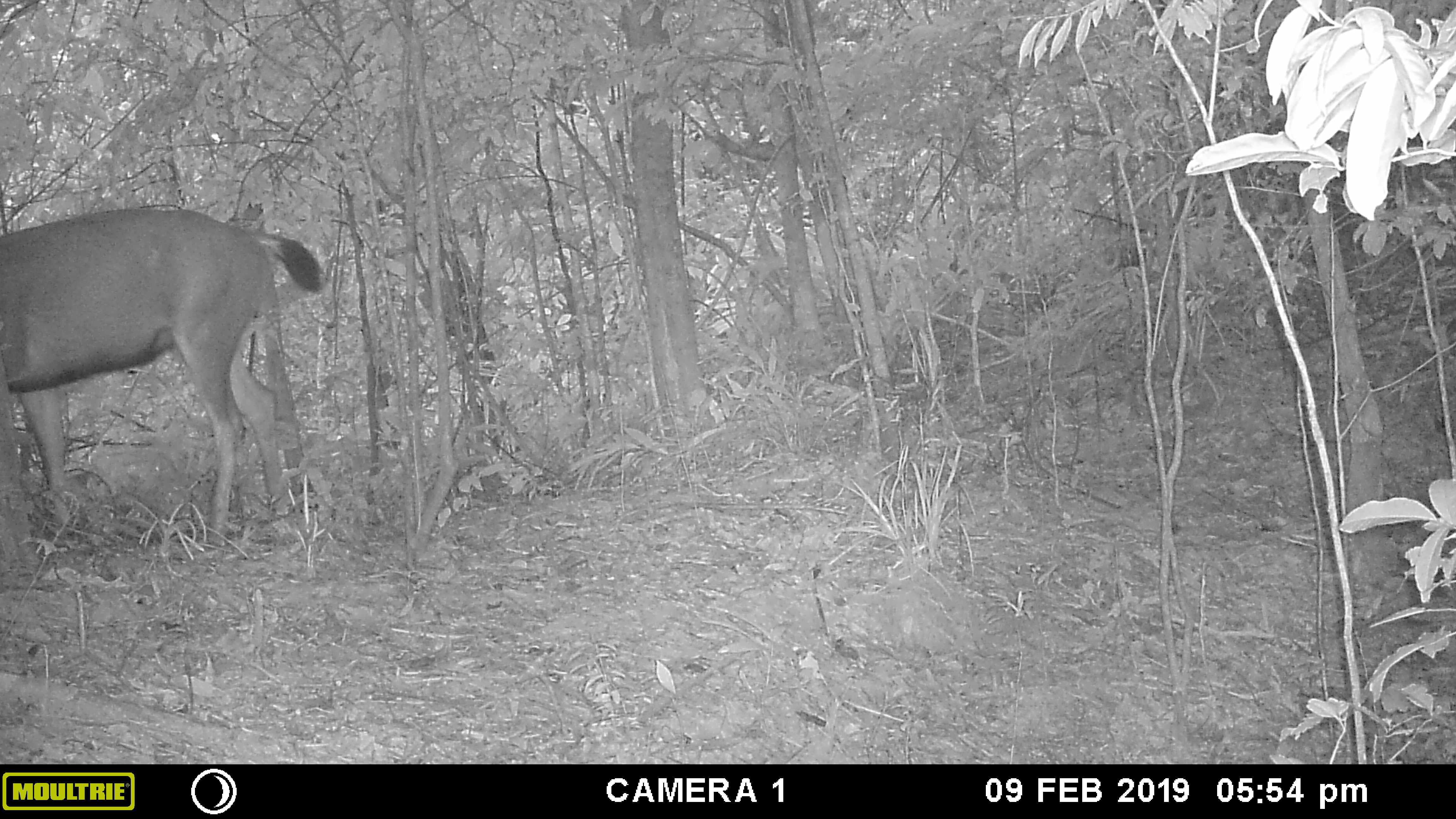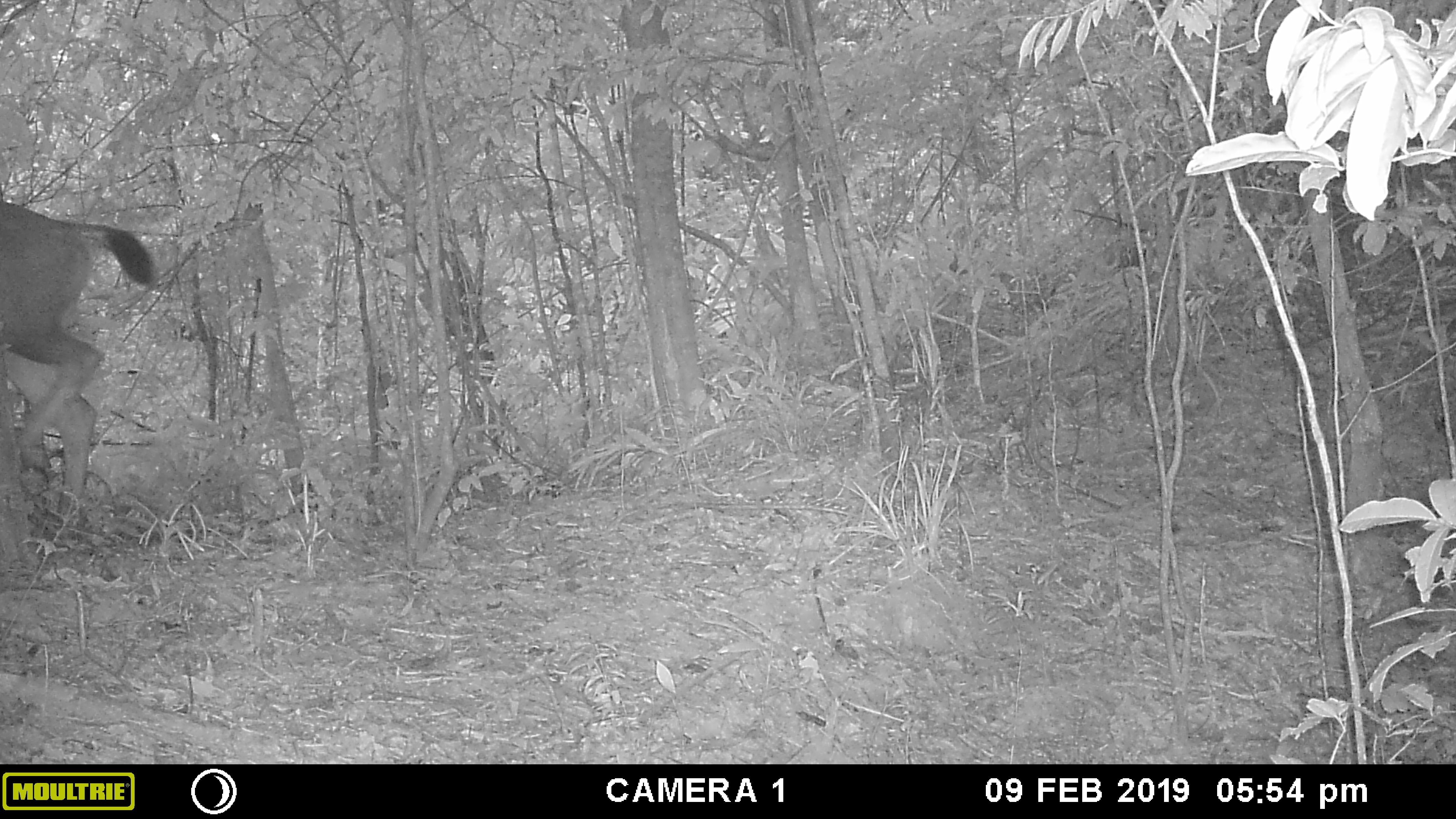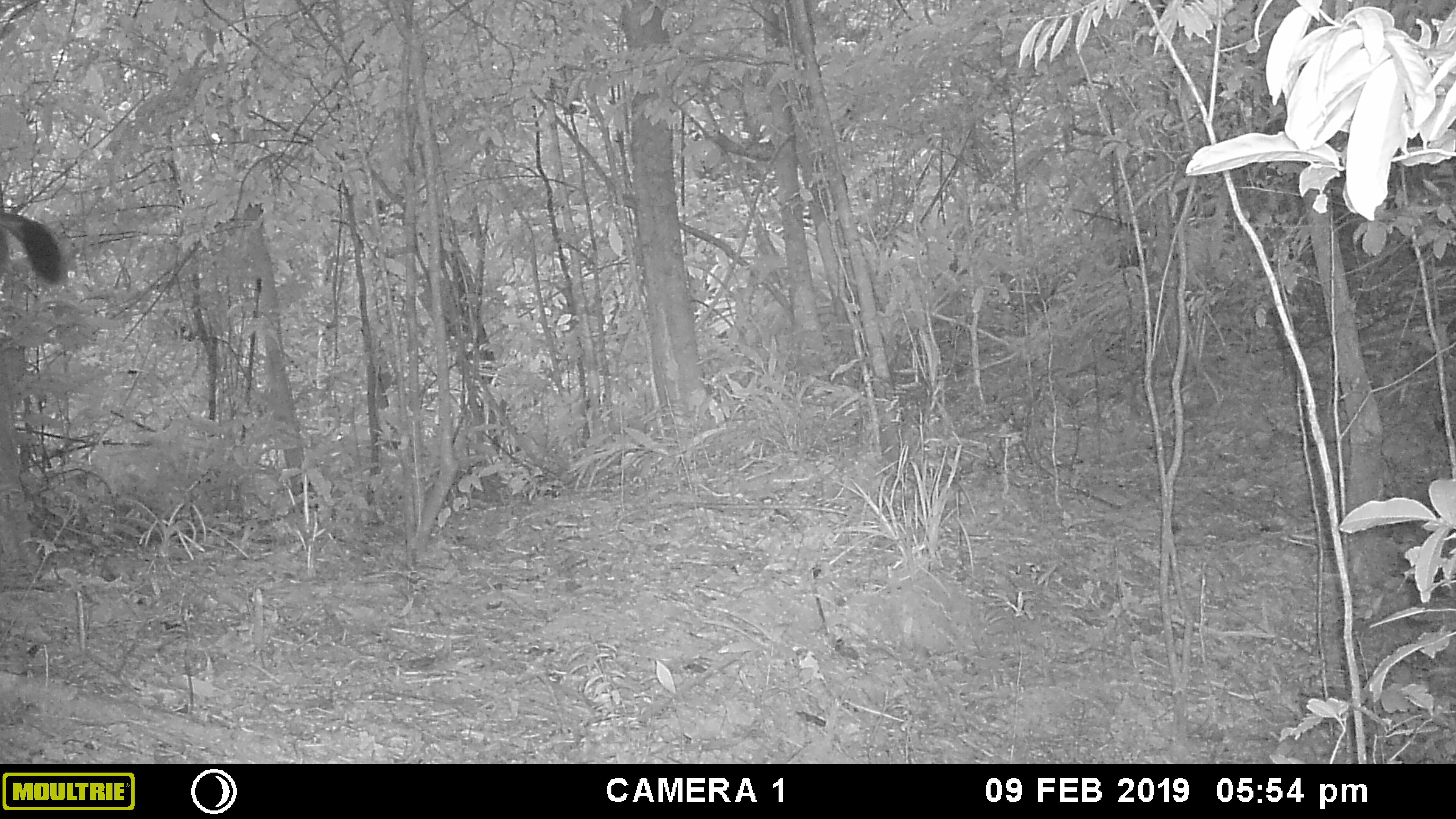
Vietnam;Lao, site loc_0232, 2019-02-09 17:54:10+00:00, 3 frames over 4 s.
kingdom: Animalia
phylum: Chordata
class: Mammalia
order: Artiodactyla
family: Cervidae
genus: Rusa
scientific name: Rusa unicolor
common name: sambar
Sambar (Rusa unicolor). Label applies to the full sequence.